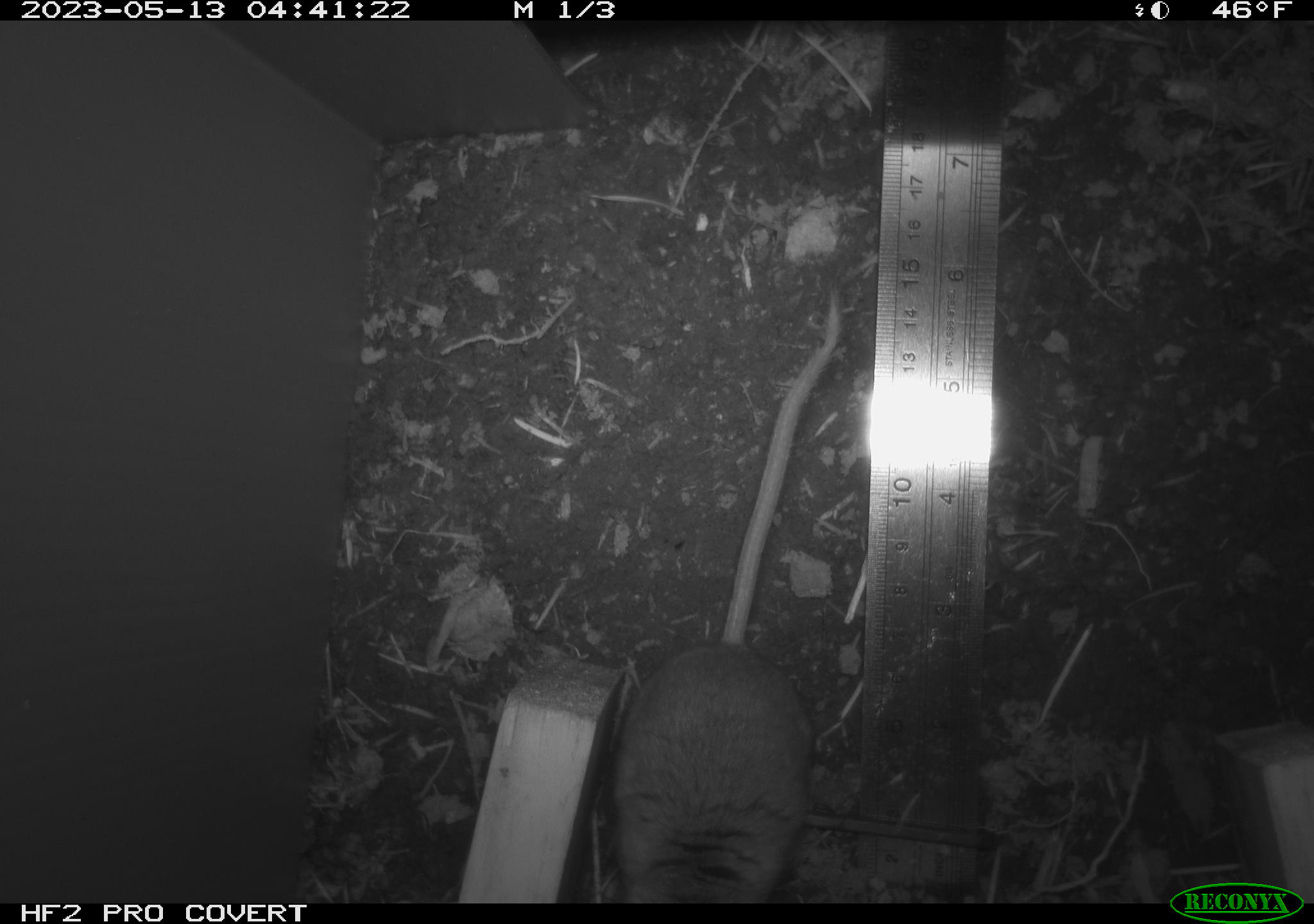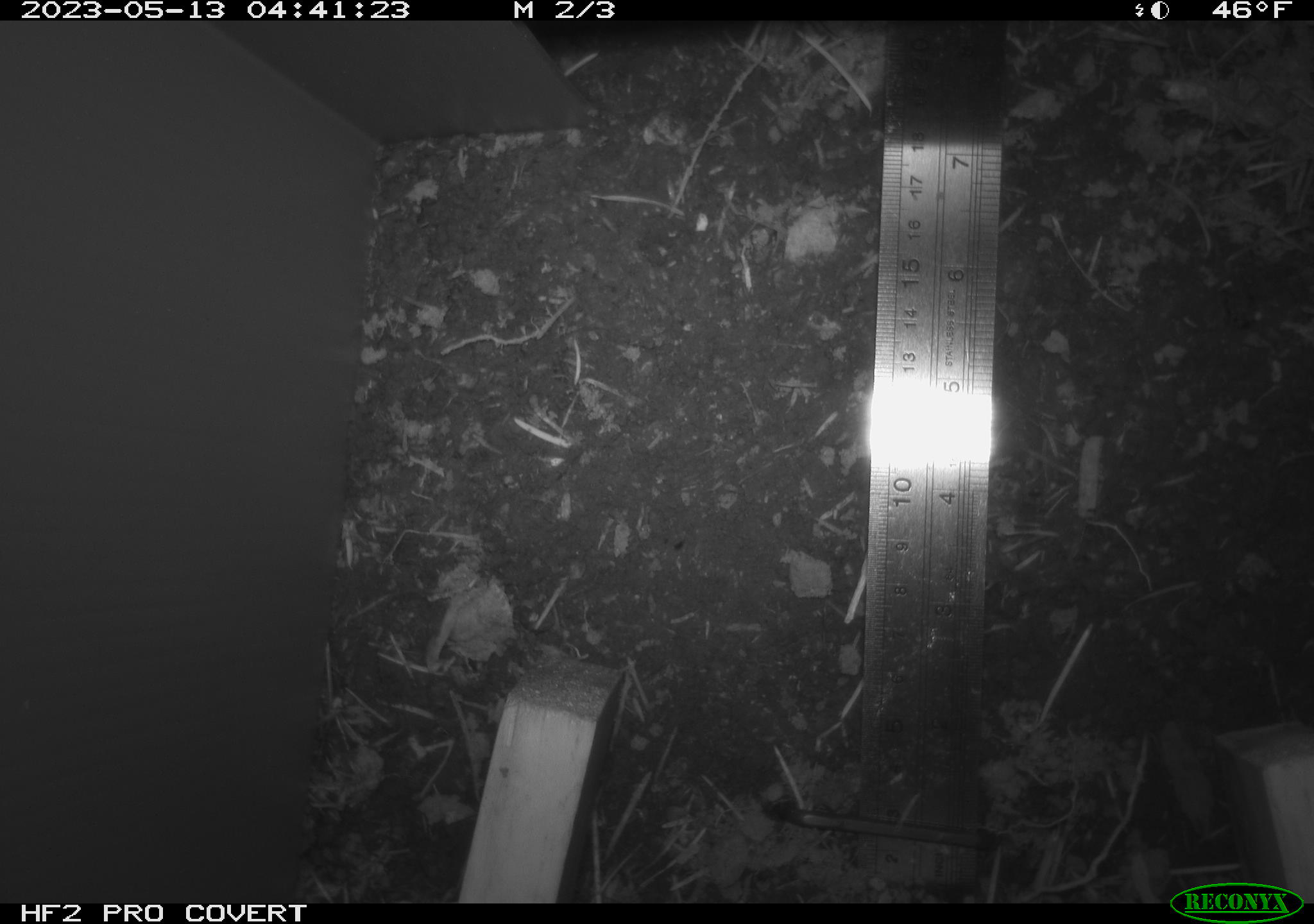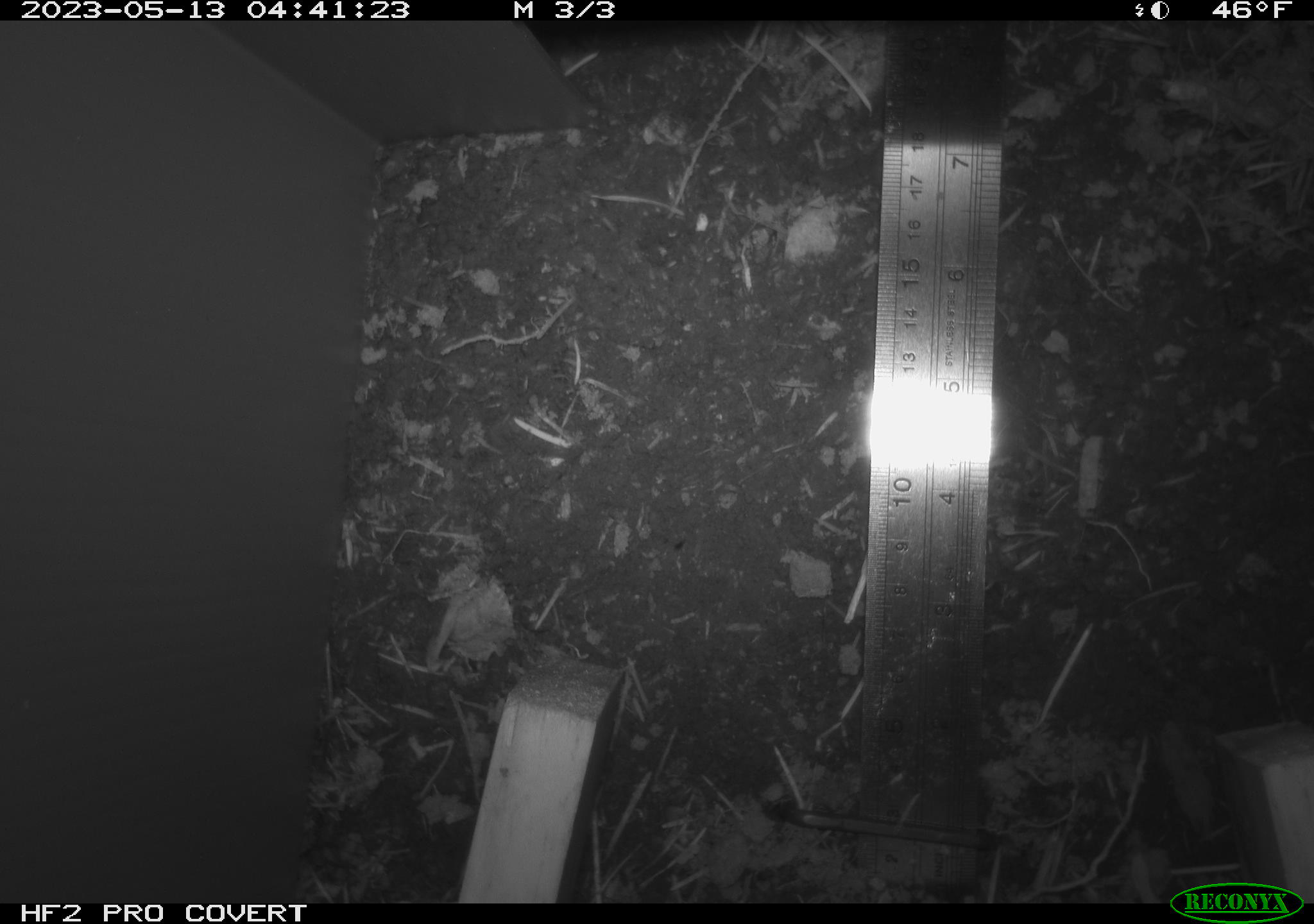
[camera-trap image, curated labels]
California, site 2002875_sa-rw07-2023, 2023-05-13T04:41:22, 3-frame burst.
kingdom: Animalia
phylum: Chordata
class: Mammalia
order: Rodentia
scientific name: Rodentia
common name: mouse species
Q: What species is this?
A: Mouse species (Rodentia).